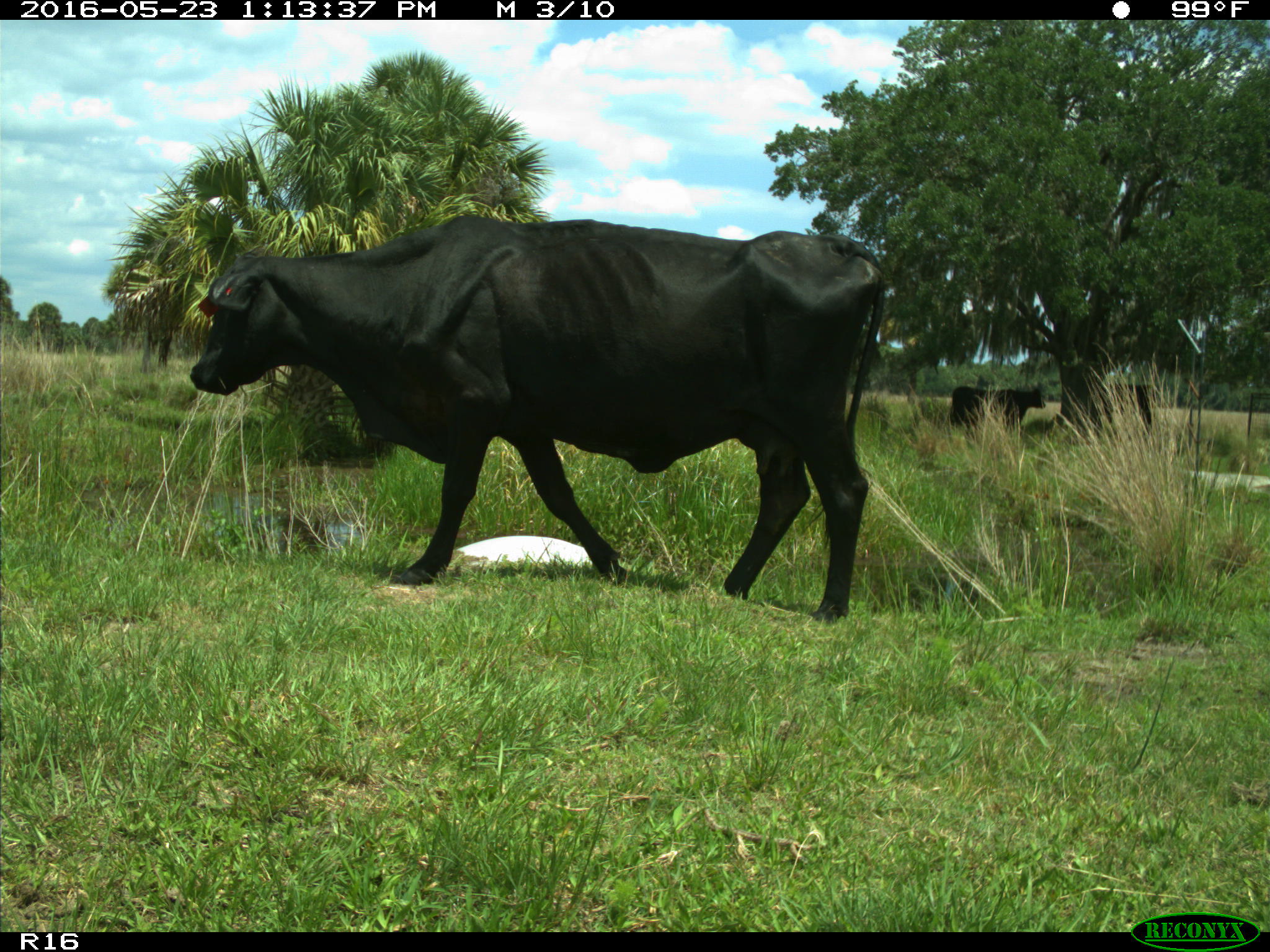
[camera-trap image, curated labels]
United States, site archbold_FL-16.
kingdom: Animalia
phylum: Chordata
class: Mammalia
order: Artiodactyla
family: Bovidae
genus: Bos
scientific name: Bos taurus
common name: domestic cow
Bos taurus (domestic cow).